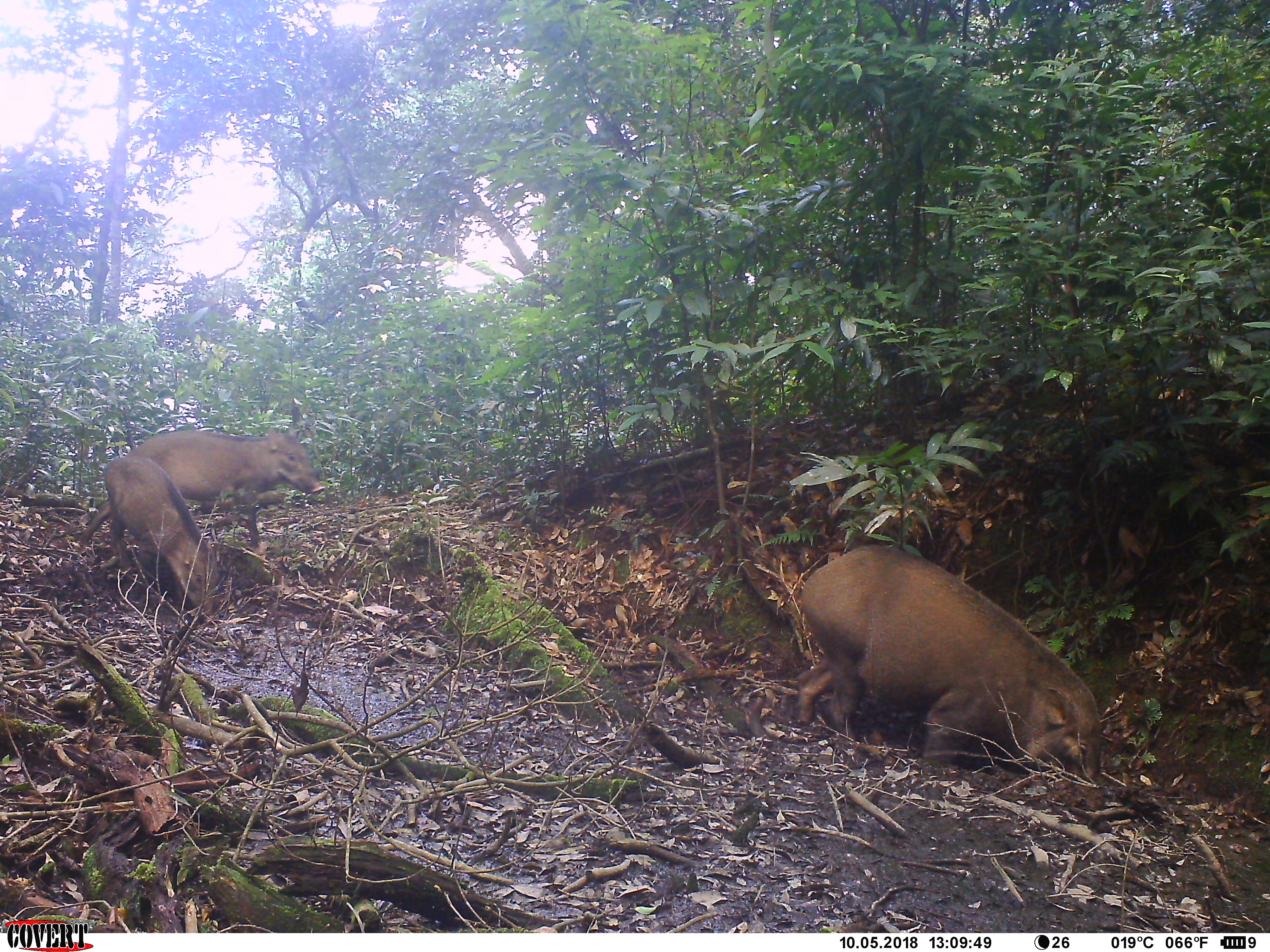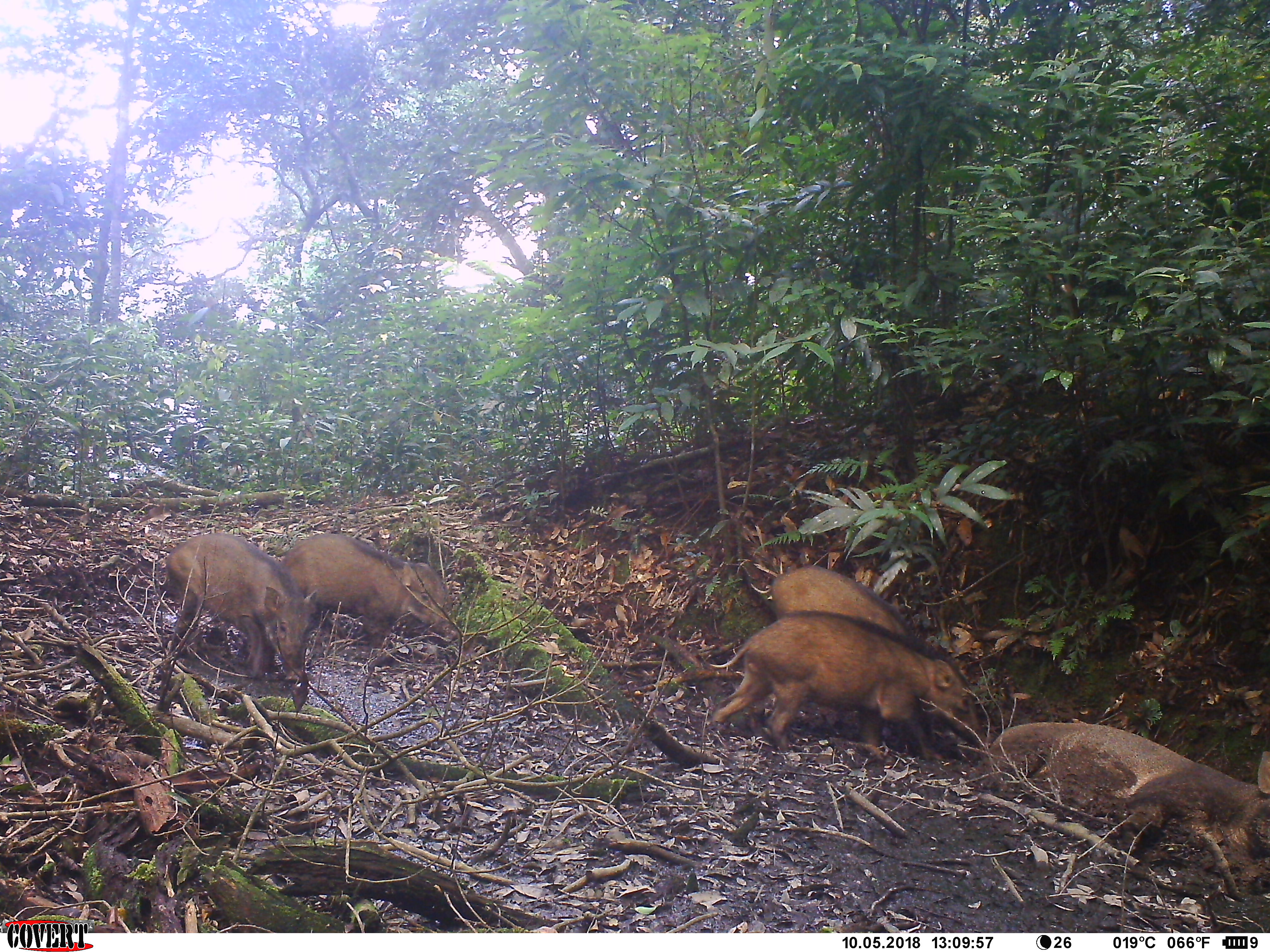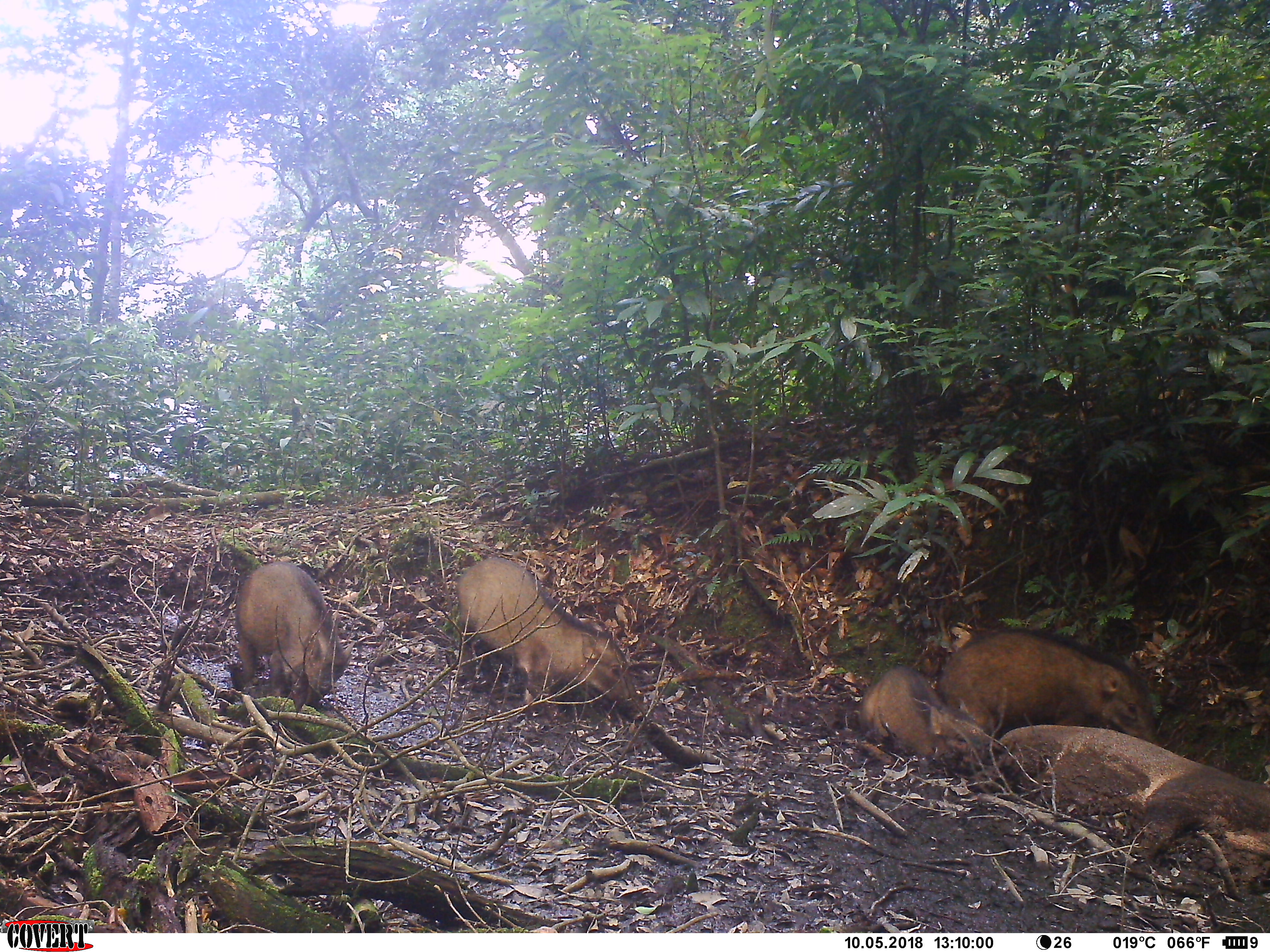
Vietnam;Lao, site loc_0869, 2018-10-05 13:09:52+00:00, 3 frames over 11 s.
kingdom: Animalia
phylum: Chordata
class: Mammalia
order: Artiodactyla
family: Suidae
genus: Sus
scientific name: Sus scrofa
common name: eurasian wild pig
Eurasian wild pig (Sus scrofa). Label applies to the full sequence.